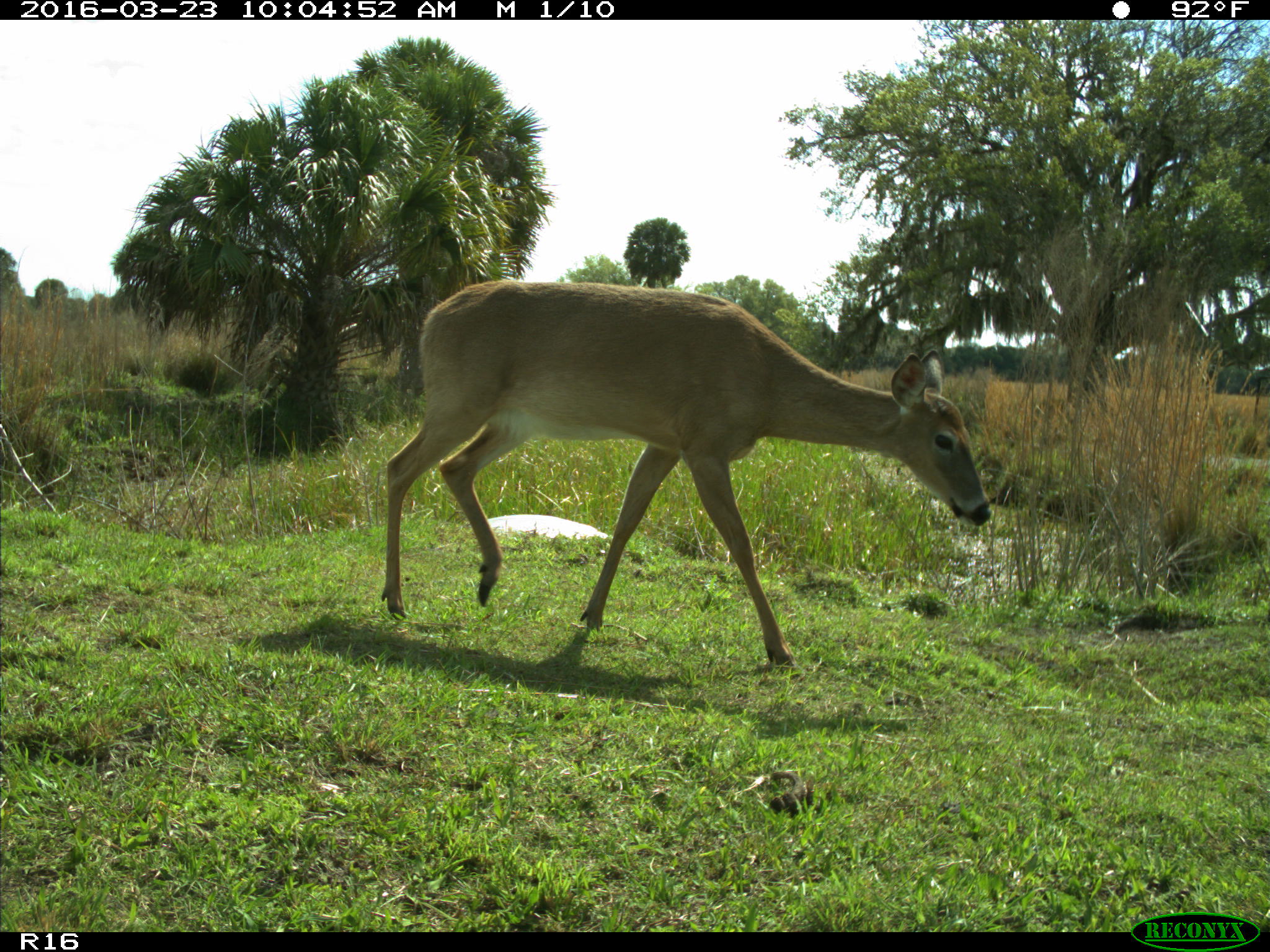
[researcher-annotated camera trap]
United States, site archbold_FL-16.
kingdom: Animalia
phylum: Chordata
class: Mammalia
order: Artiodactyla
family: Cervidae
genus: Odocoileus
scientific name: Odocoileus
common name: deer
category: unidentified deer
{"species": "unidentified deer (deer) (Odocoileus)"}